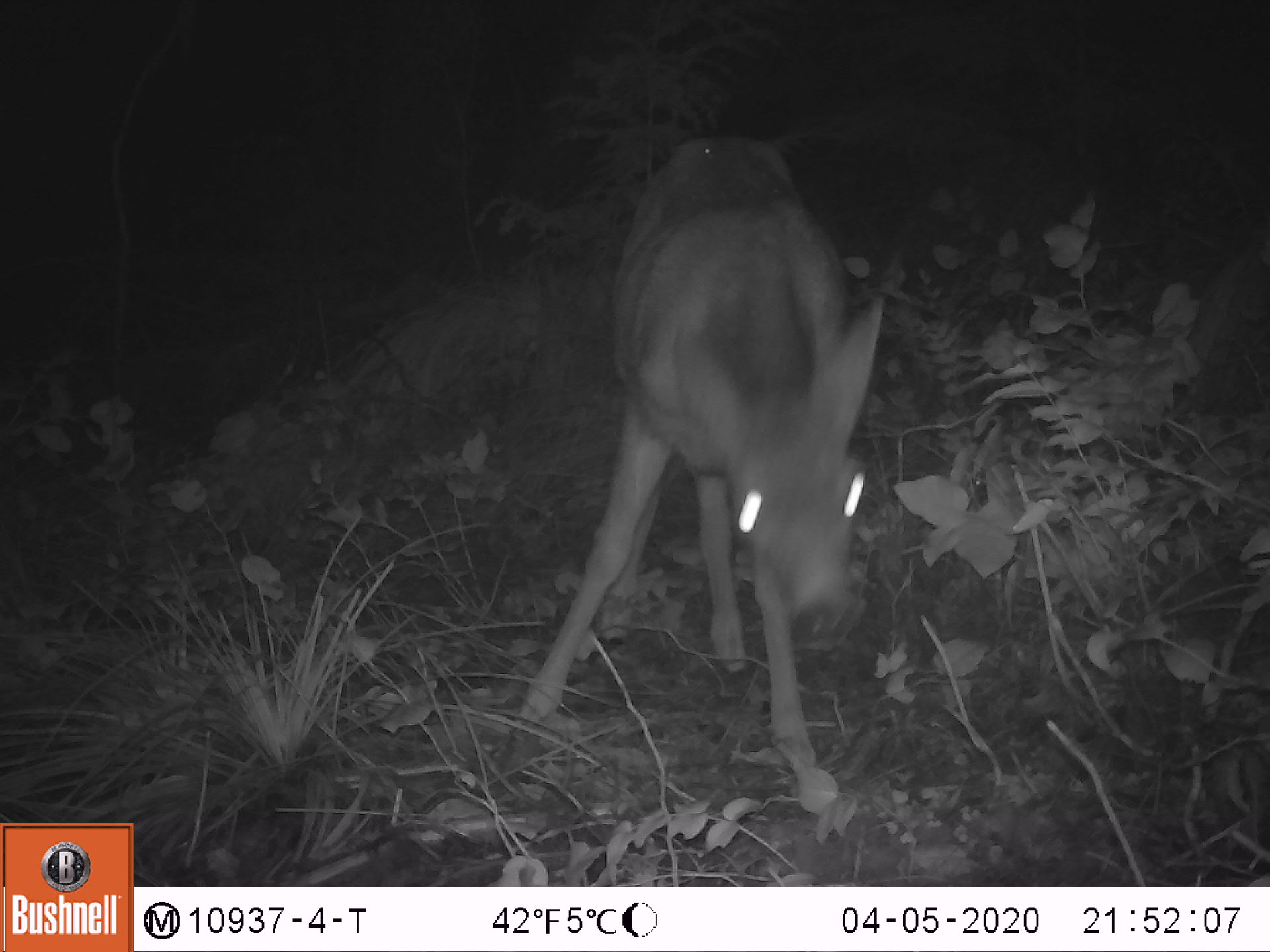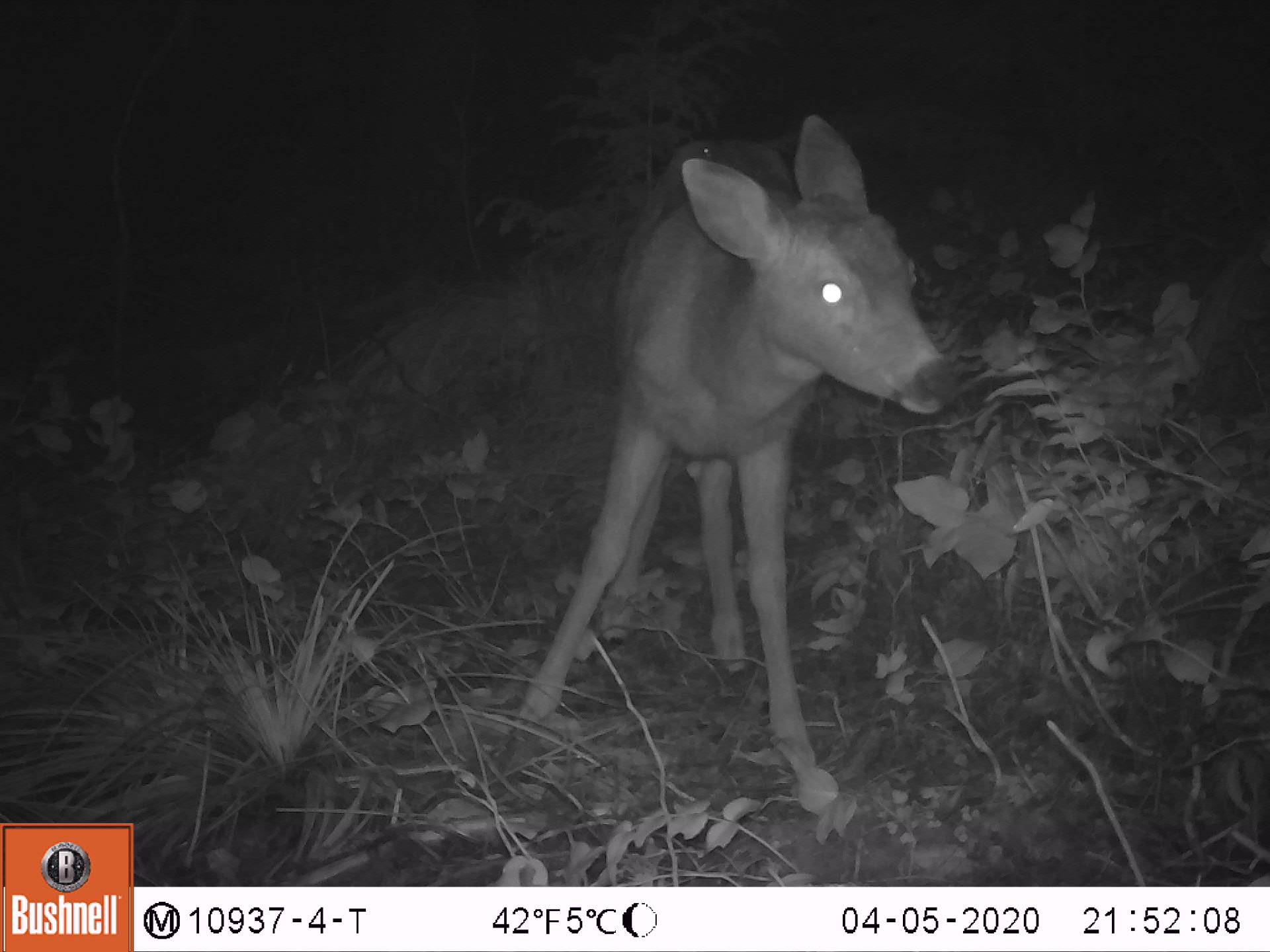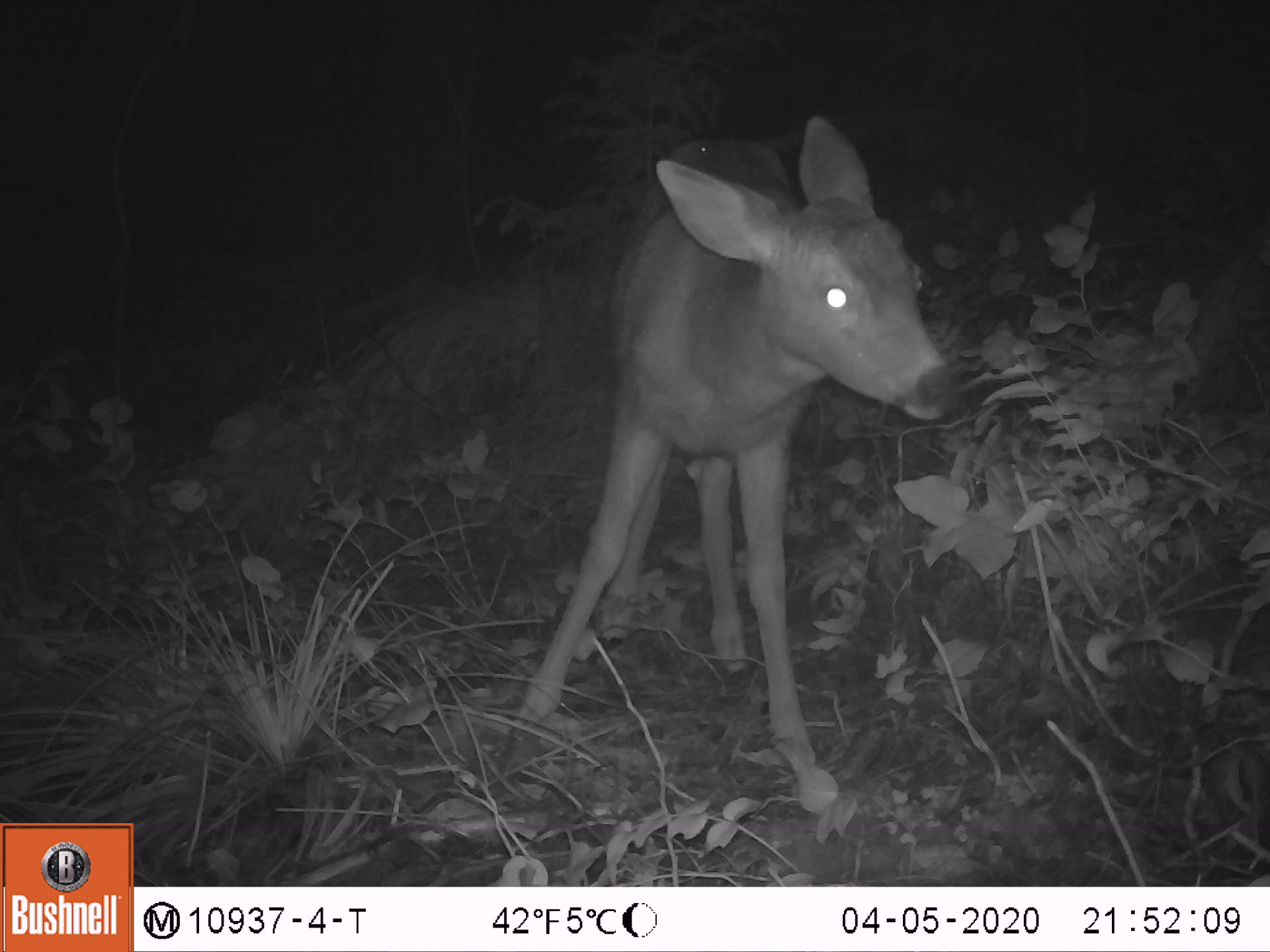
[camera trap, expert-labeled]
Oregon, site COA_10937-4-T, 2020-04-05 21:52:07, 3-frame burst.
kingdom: Animalia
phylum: Chordata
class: Mammalia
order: Artiodactyla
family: Cervidae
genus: Odocoileus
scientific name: Odocoileus hemionus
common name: black-tailed deer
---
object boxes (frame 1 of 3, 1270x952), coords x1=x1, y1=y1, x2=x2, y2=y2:
black-tailed deer: x1=510, y1=111, x2=887, y2=823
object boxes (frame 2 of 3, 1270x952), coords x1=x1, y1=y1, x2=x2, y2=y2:
black-tailed deer: x1=505, y1=84, x2=962, y2=818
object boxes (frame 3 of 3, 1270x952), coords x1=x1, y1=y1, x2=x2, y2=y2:
black-tailed deer: x1=503, y1=82, x2=957, y2=823